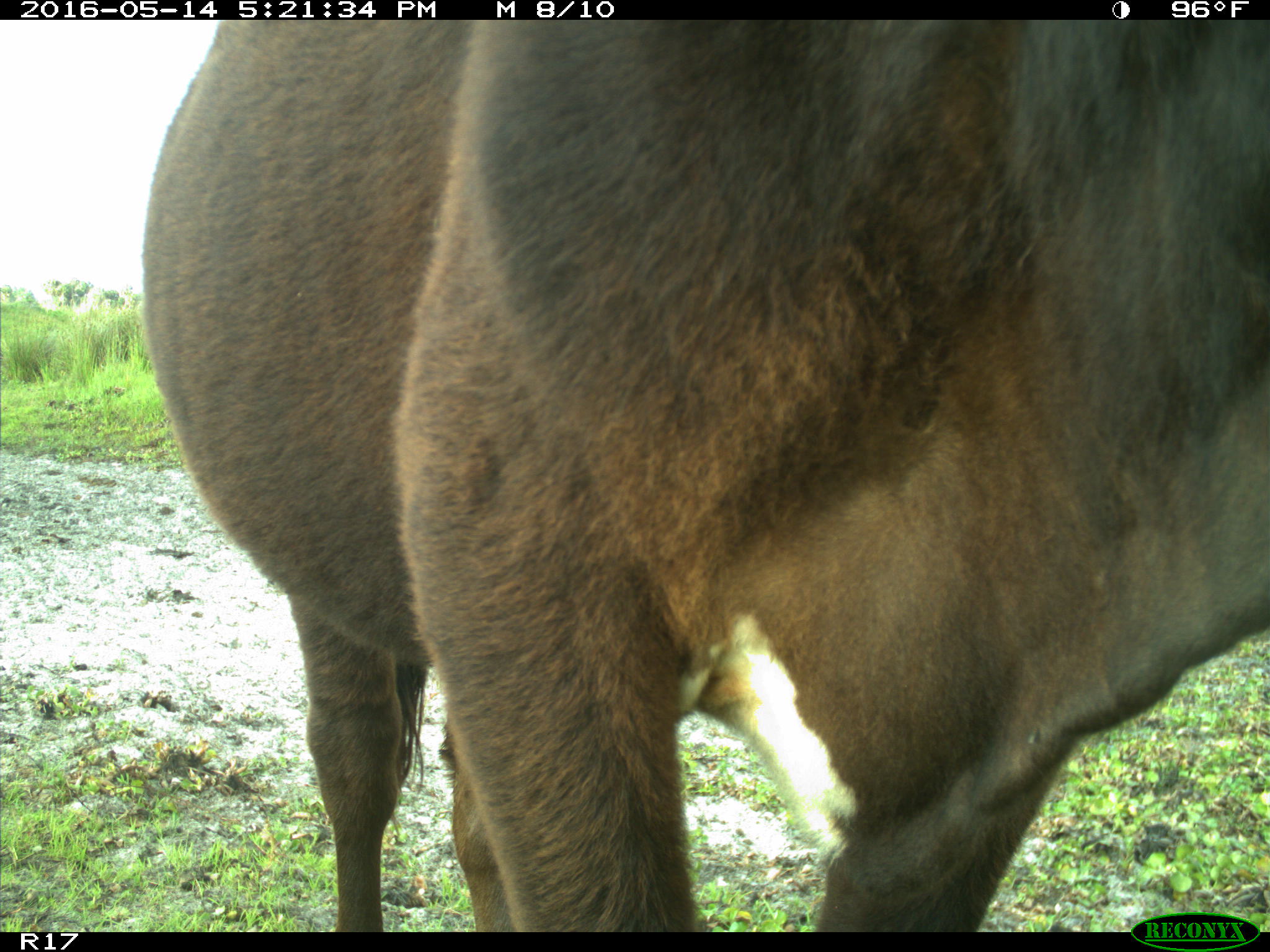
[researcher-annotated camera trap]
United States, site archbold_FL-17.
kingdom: Animalia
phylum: Chordata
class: Mammalia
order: Artiodactyla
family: Bovidae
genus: Bos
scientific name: Bos taurus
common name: domestic cow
Bos taurus (domestic cow).